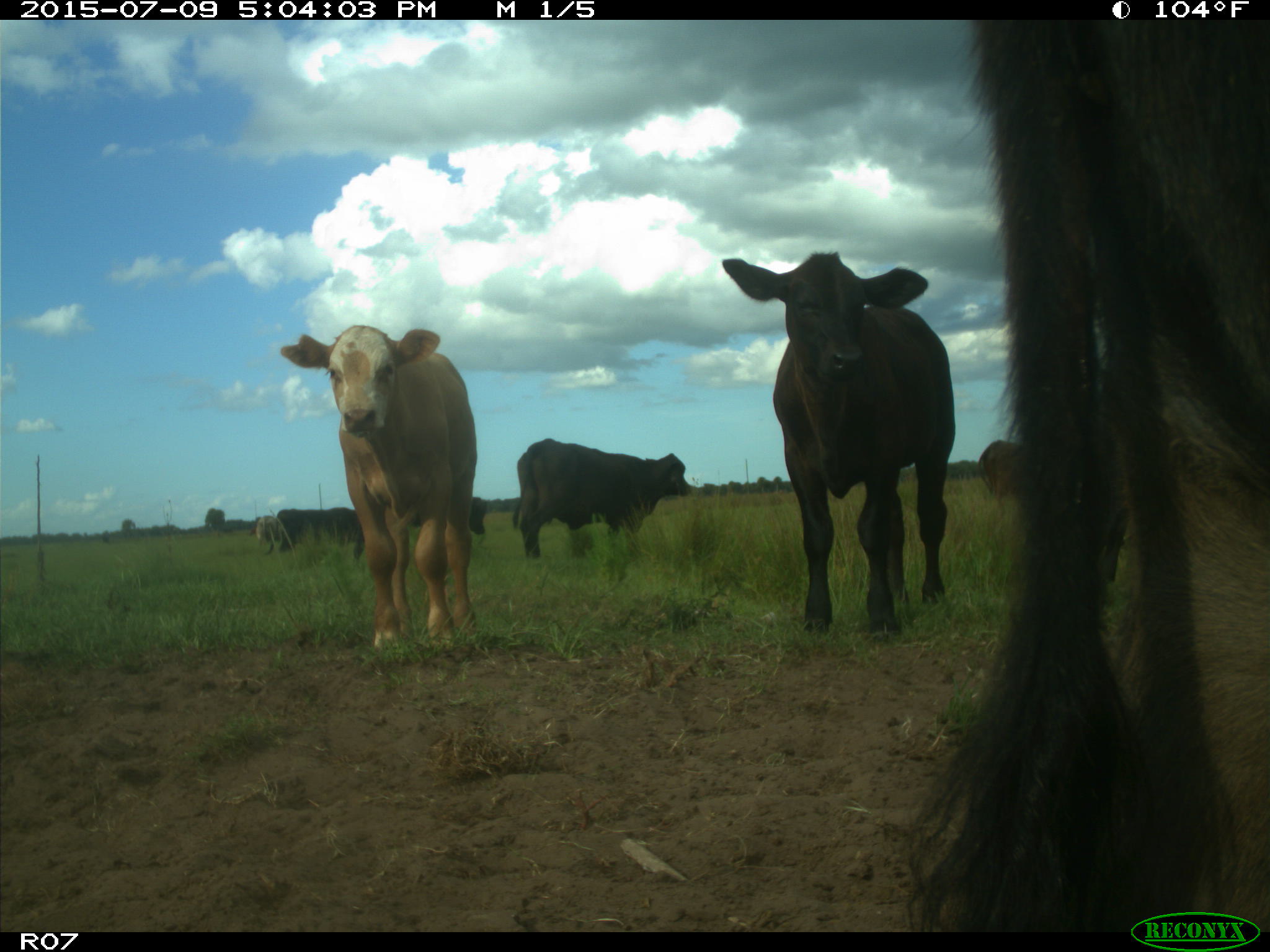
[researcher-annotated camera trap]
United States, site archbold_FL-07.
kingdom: Animalia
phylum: Chordata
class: Mammalia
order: Artiodactyla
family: Bovidae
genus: Bos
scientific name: Bos taurus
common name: domestic cow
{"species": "Bos taurus (domestic cow)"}